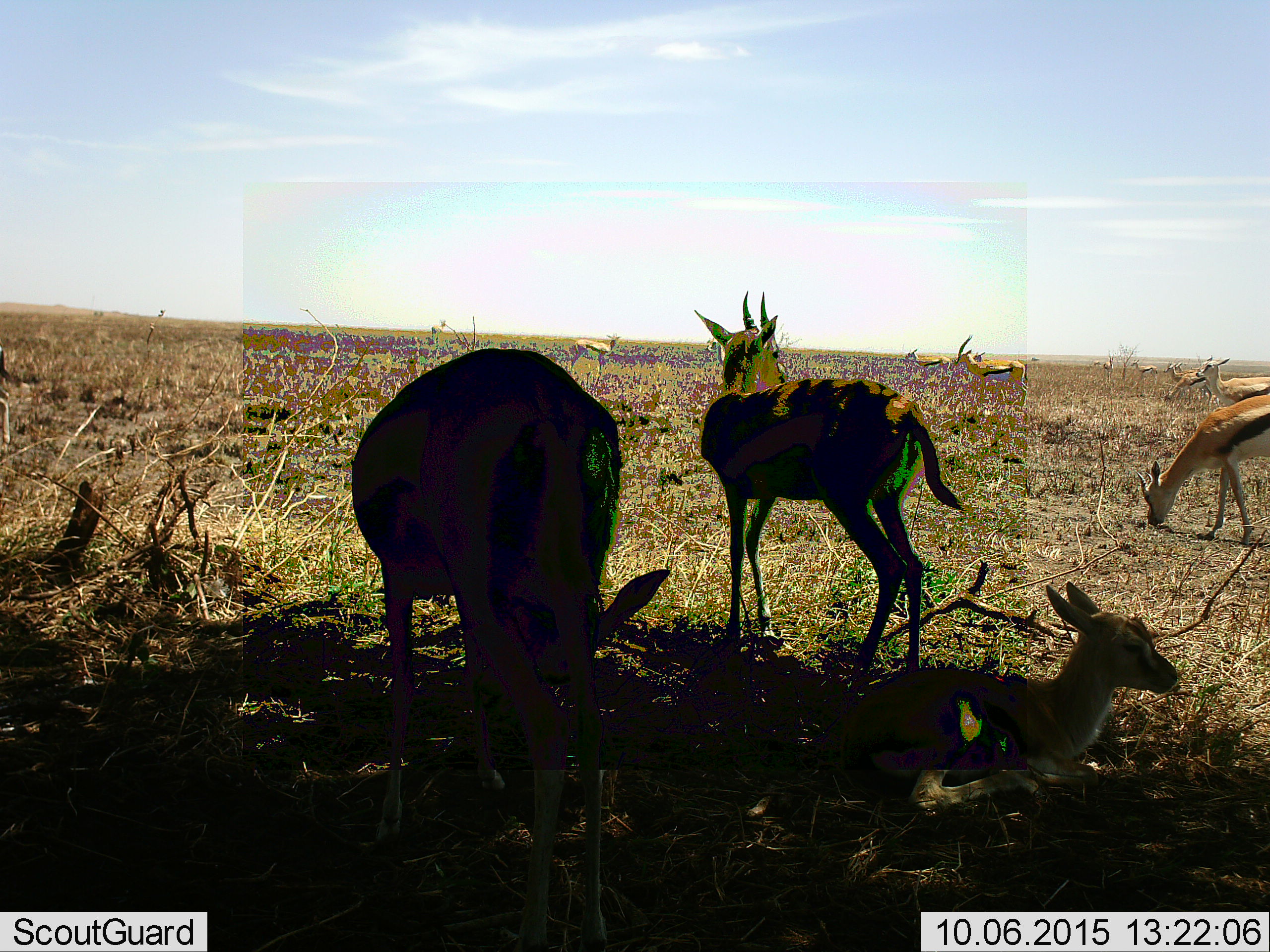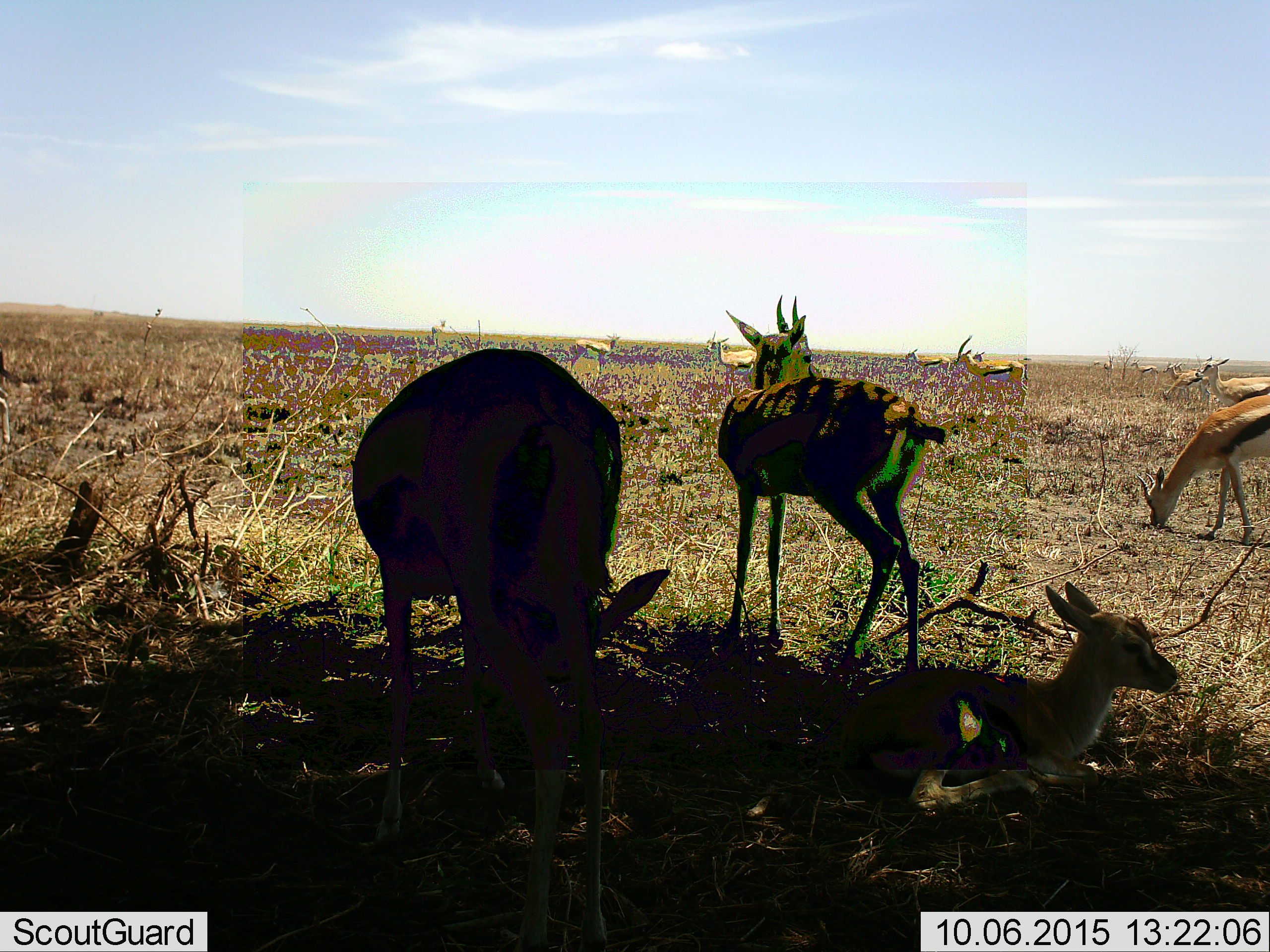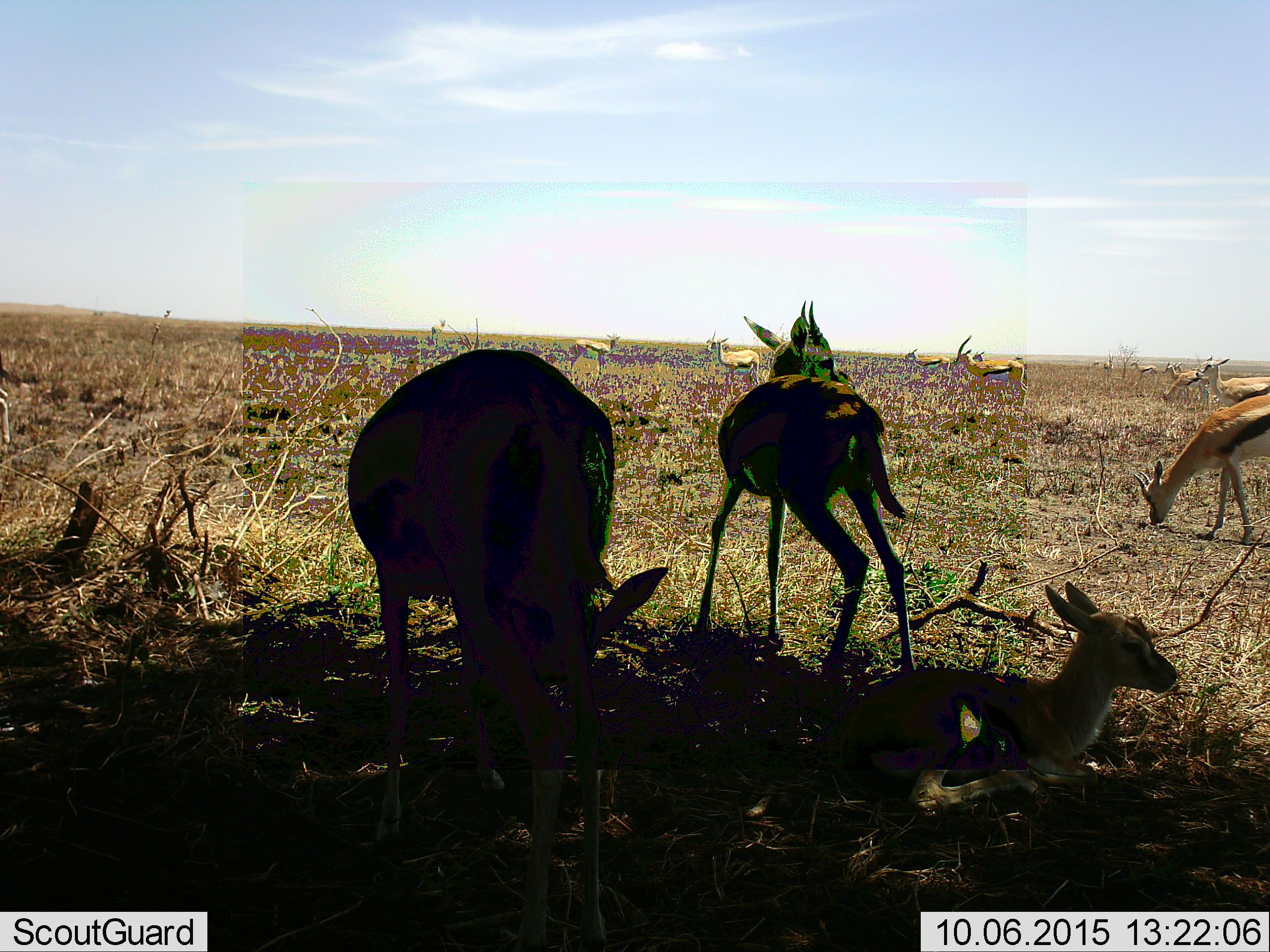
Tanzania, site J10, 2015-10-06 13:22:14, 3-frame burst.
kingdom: Animalia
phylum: Chordata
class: Mammalia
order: Artiodactyla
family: Bovidae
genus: Eudorcas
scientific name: Eudorcas thomsonii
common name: thomson's gazelle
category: gazellethomsons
Gazellethomsons (thomson's gazelle) (Eudorcas thomsonii), count 11-50. Behavior (volunteer vote fractions): standing 90%, resting 90%, moving 60%, interacting 20%. Young present (vote fraction): 50%. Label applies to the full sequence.